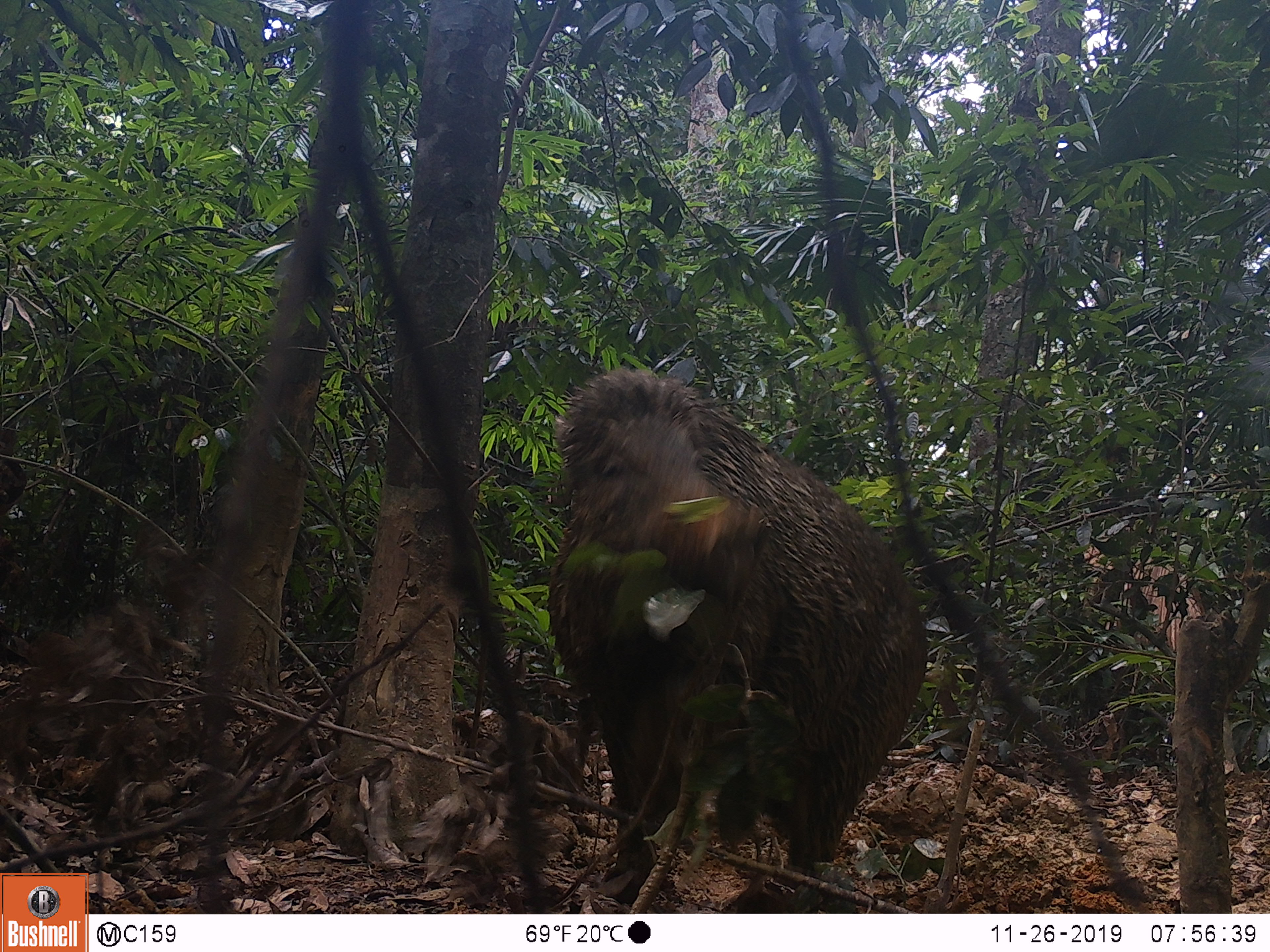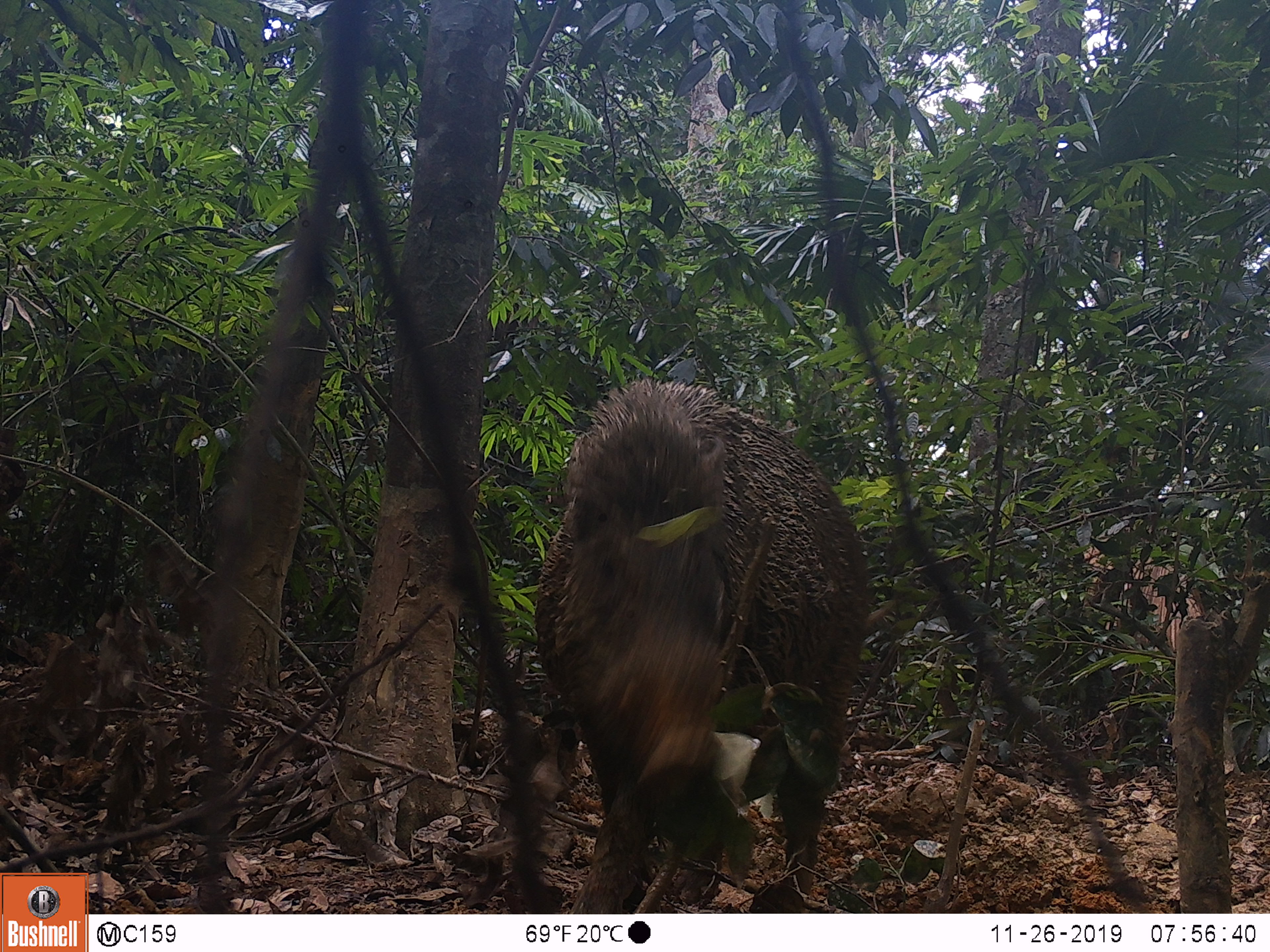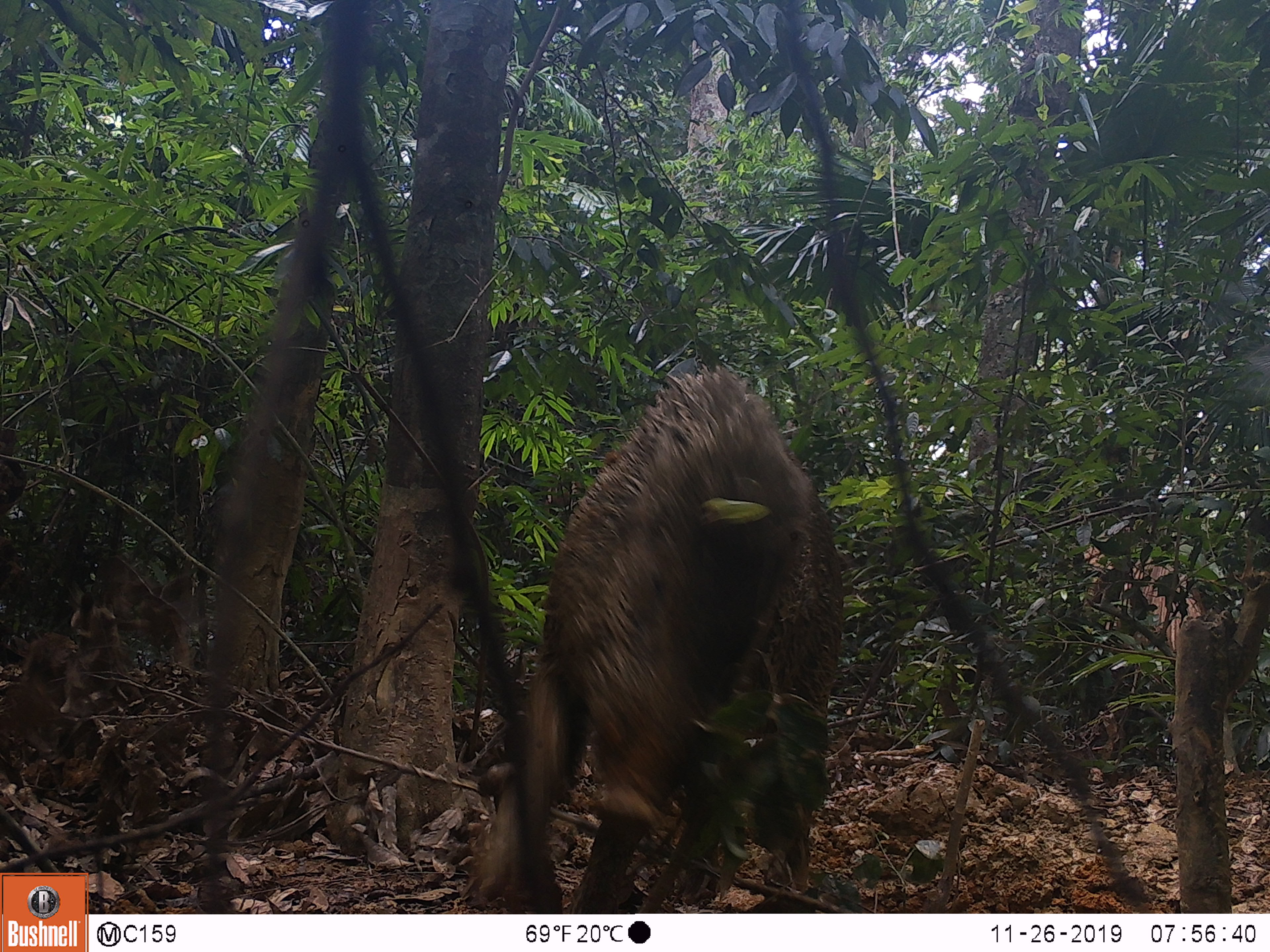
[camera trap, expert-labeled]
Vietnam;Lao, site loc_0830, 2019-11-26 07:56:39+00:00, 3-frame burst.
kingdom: Animalia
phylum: Chordata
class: Mammalia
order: Artiodactyla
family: Suidae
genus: Sus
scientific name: Sus scrofa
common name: eurasian wild pig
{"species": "eurasian wild pig (Sus scrofa)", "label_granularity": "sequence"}